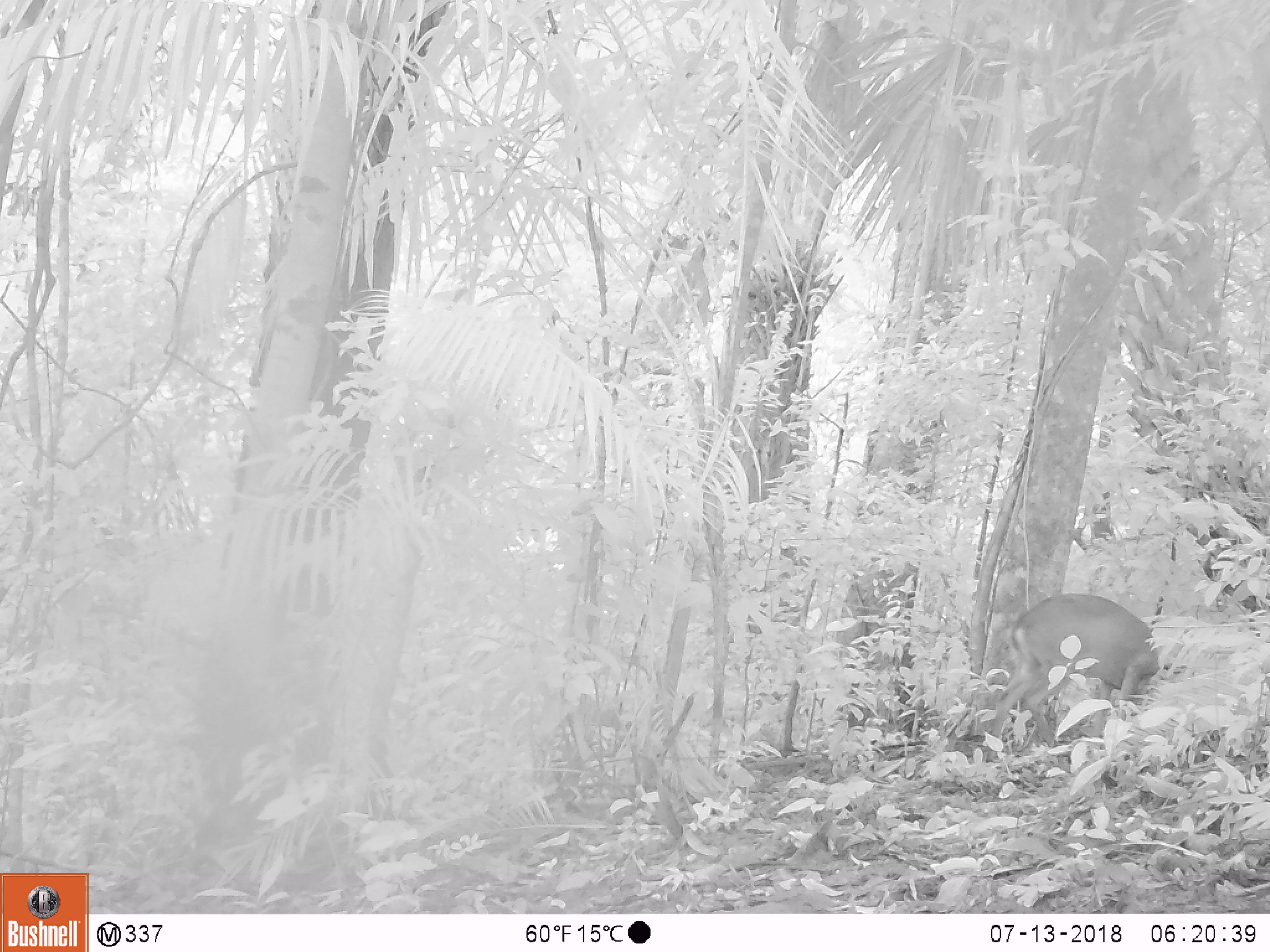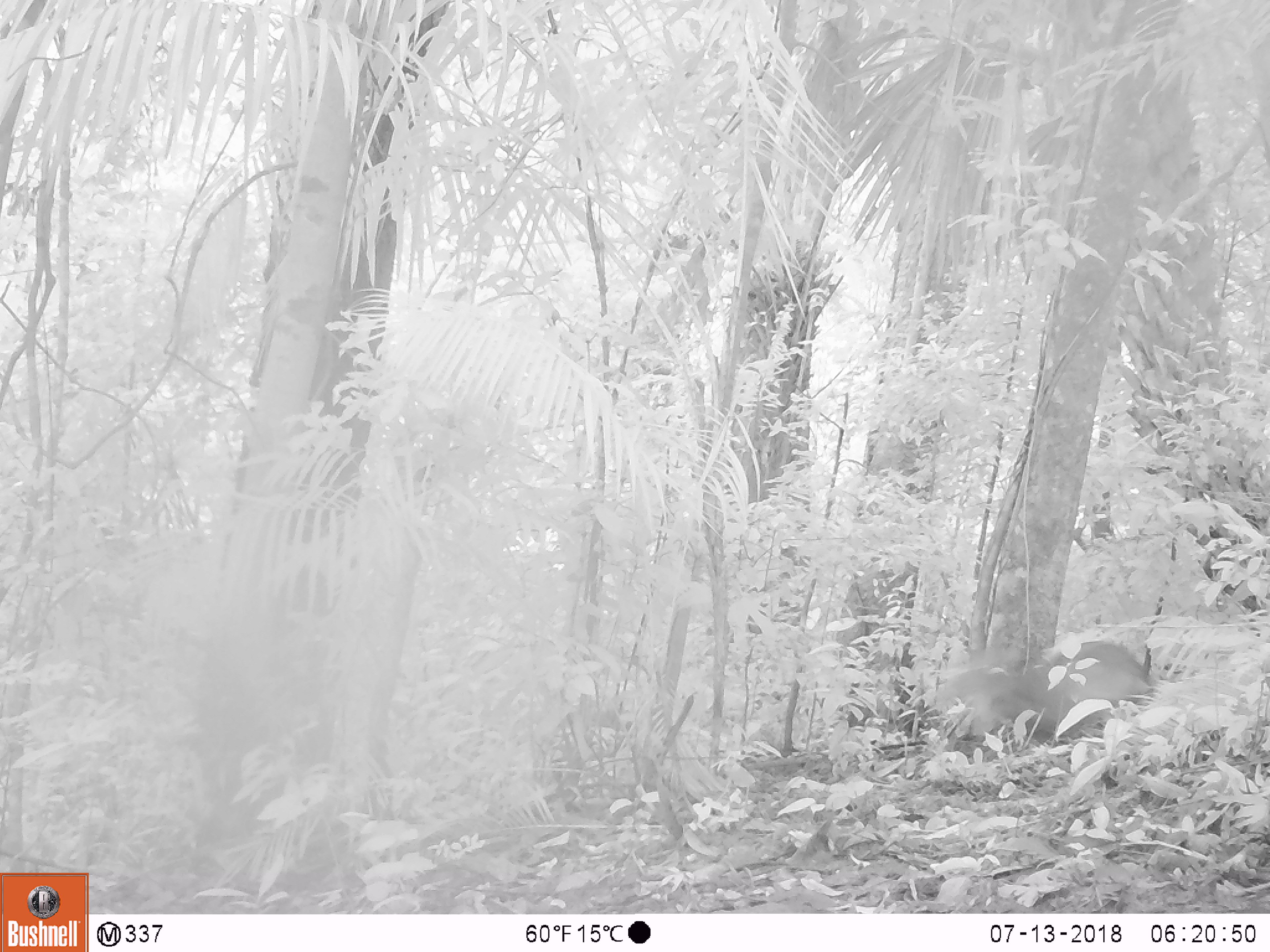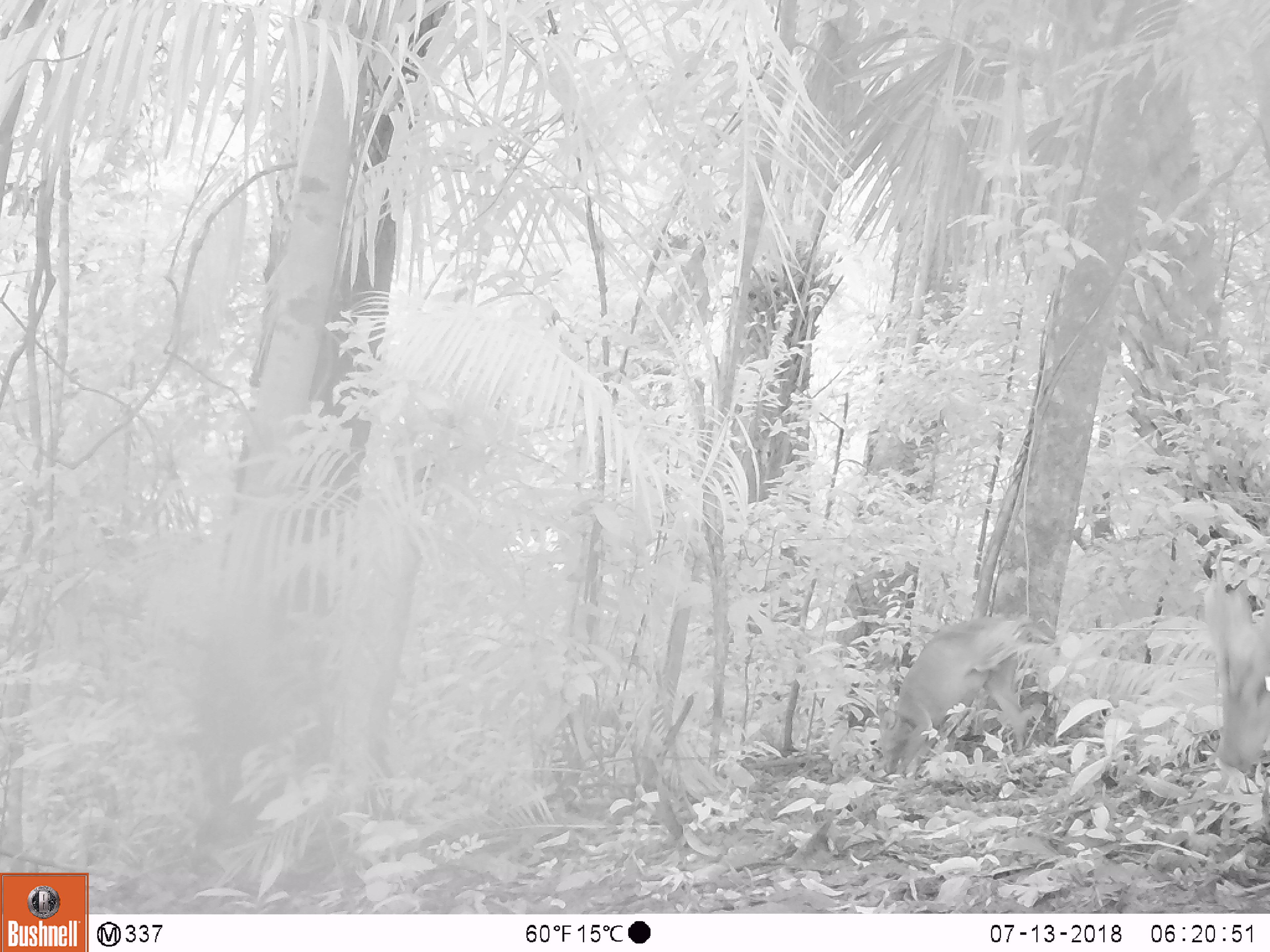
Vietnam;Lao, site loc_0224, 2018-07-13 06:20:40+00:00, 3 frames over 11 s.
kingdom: Animalia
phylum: Chordata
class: Mammalia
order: Artiodactyla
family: Cervidae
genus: Muntiacus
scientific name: Muntiacus vuquangensis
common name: large-antlered muntjac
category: large antlered muntjac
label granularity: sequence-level